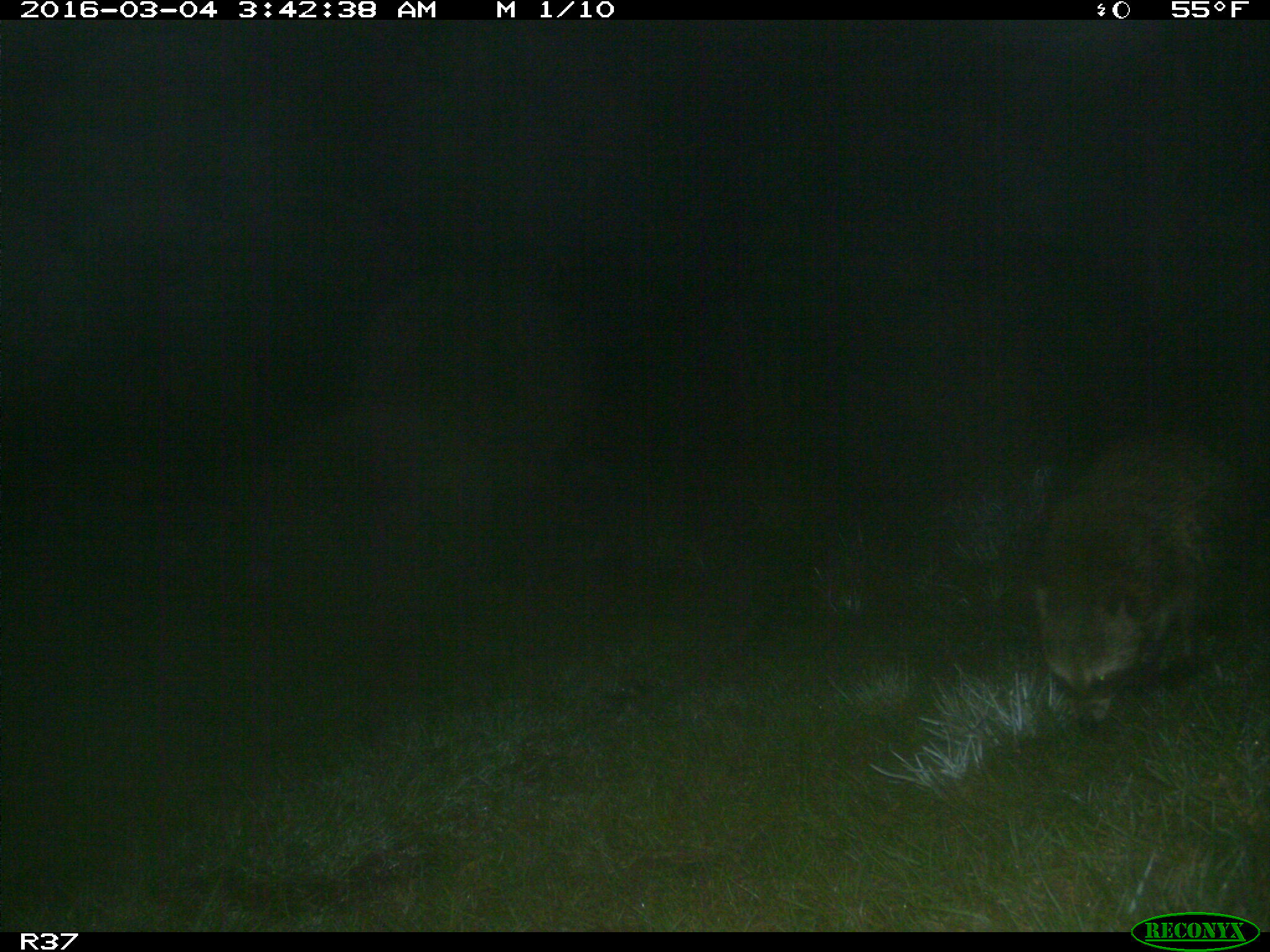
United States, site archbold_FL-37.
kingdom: Animalia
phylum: Chordata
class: Mammalia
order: Carnivora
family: Procyonidae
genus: Procyon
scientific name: Procyon lotor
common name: common raccoon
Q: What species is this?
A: Procyon lotor (common raccoon).